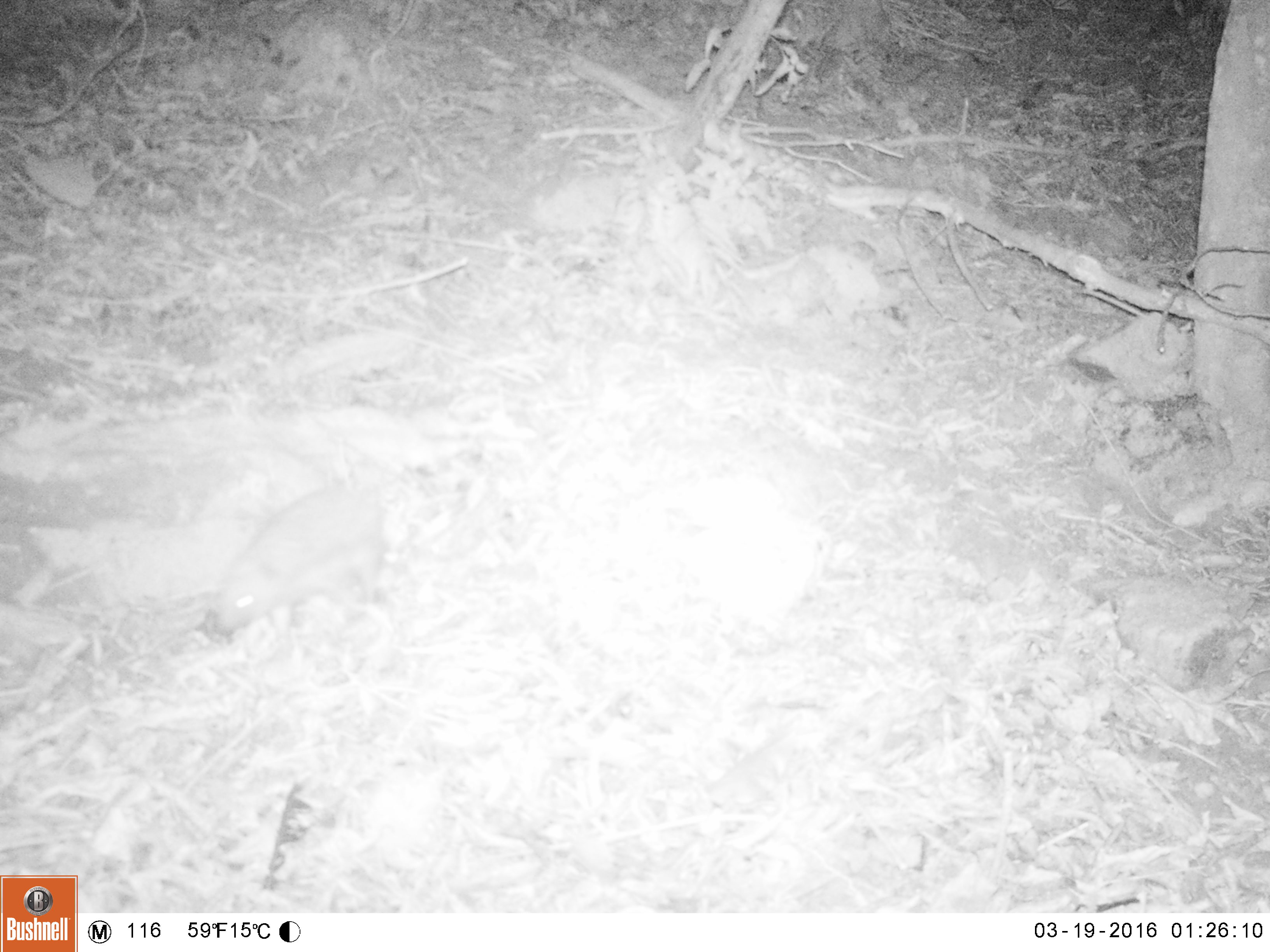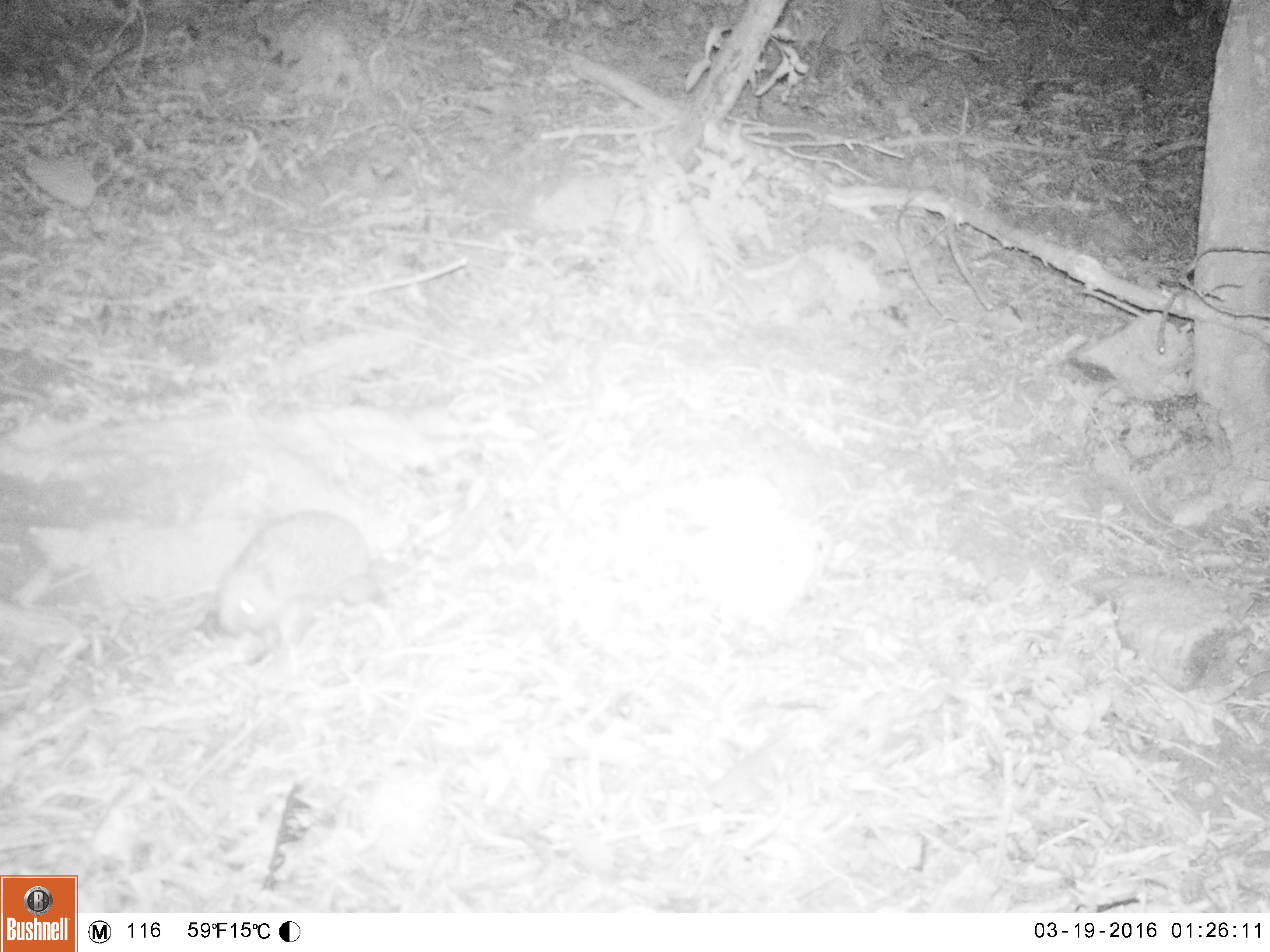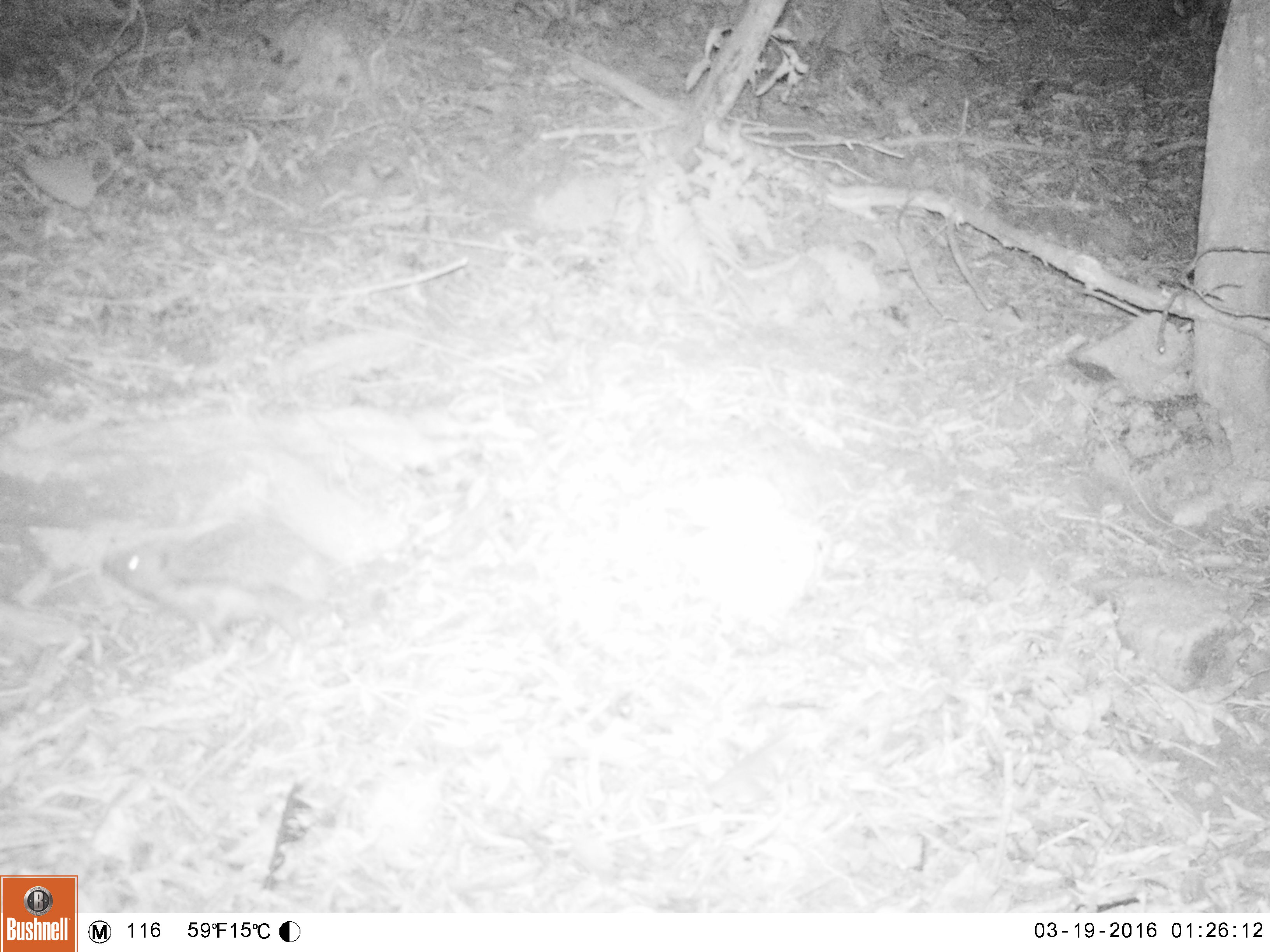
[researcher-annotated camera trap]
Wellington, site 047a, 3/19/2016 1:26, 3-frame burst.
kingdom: Animalia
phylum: Chordata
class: Mammalia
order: Eulipotyphla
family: Erinaceidae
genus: Erinaceus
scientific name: Erinaceus europaeus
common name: hedgehog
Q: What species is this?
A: Hedgehog (Erinaceus europaeus).